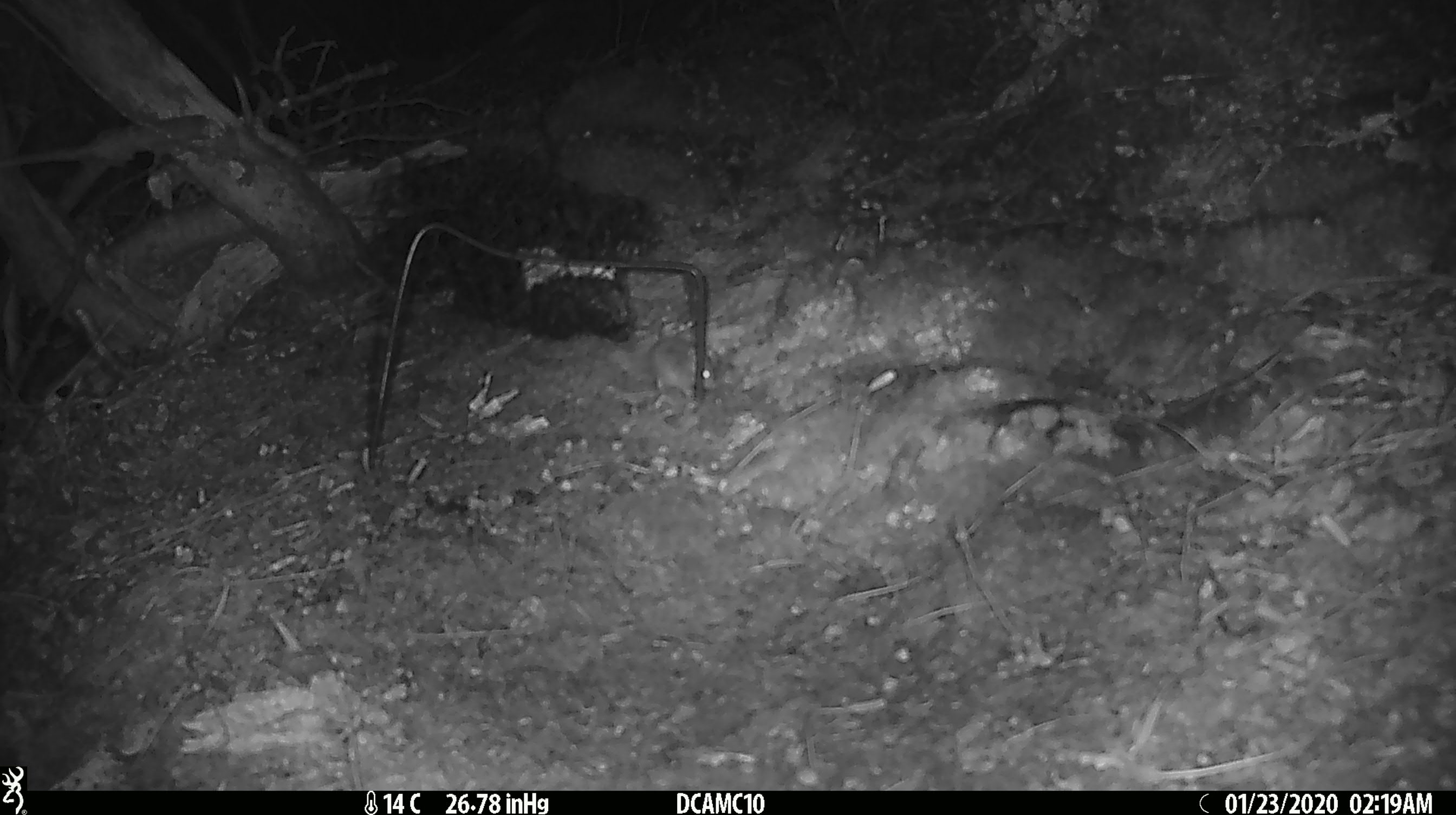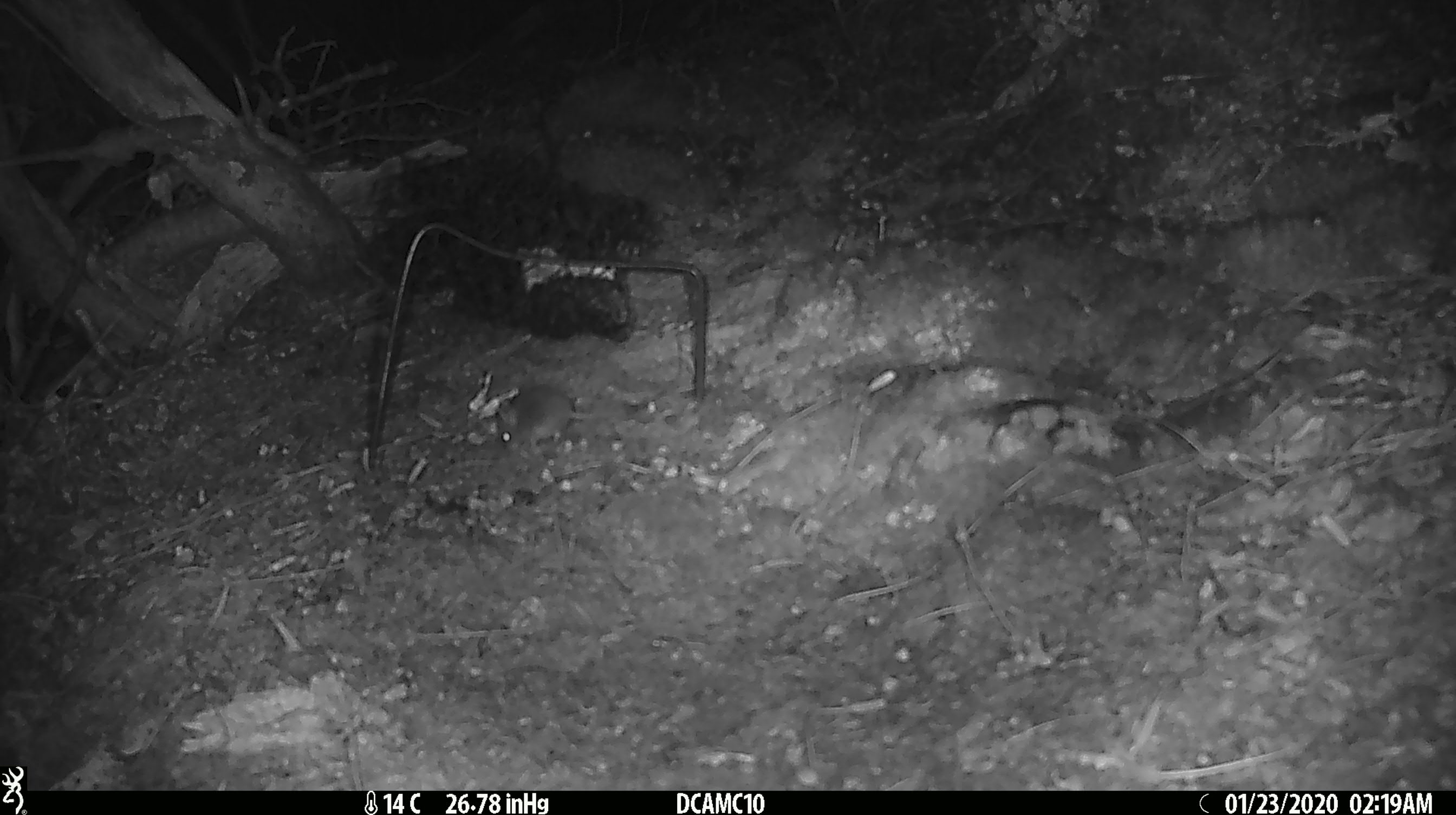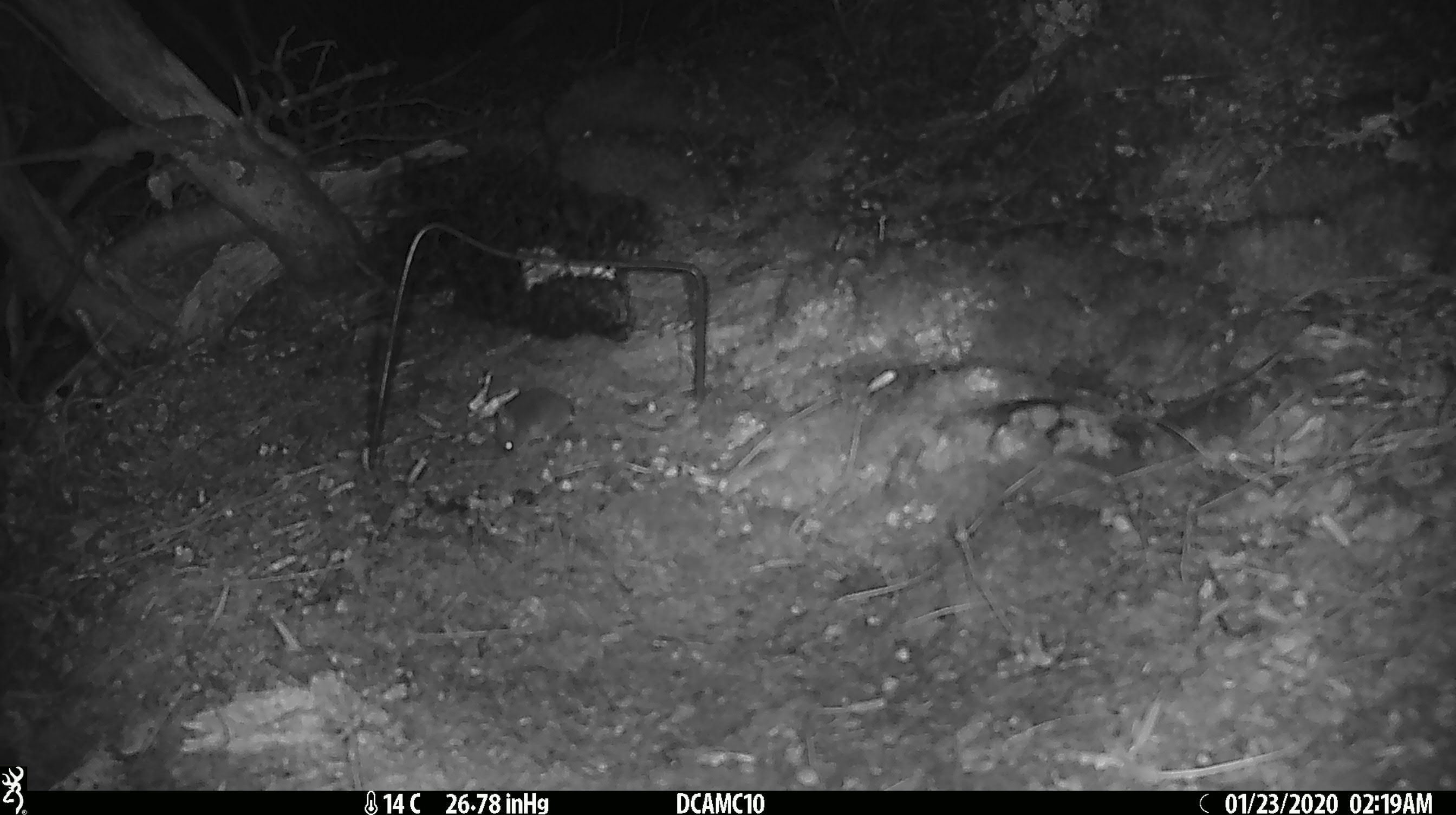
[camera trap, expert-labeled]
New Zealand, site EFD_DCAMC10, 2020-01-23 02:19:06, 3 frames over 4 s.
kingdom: Animalia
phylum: Chordata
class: Mammalia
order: Rodentia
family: Muridae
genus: Mus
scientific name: Mus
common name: mouse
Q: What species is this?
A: Mouse (Mus).